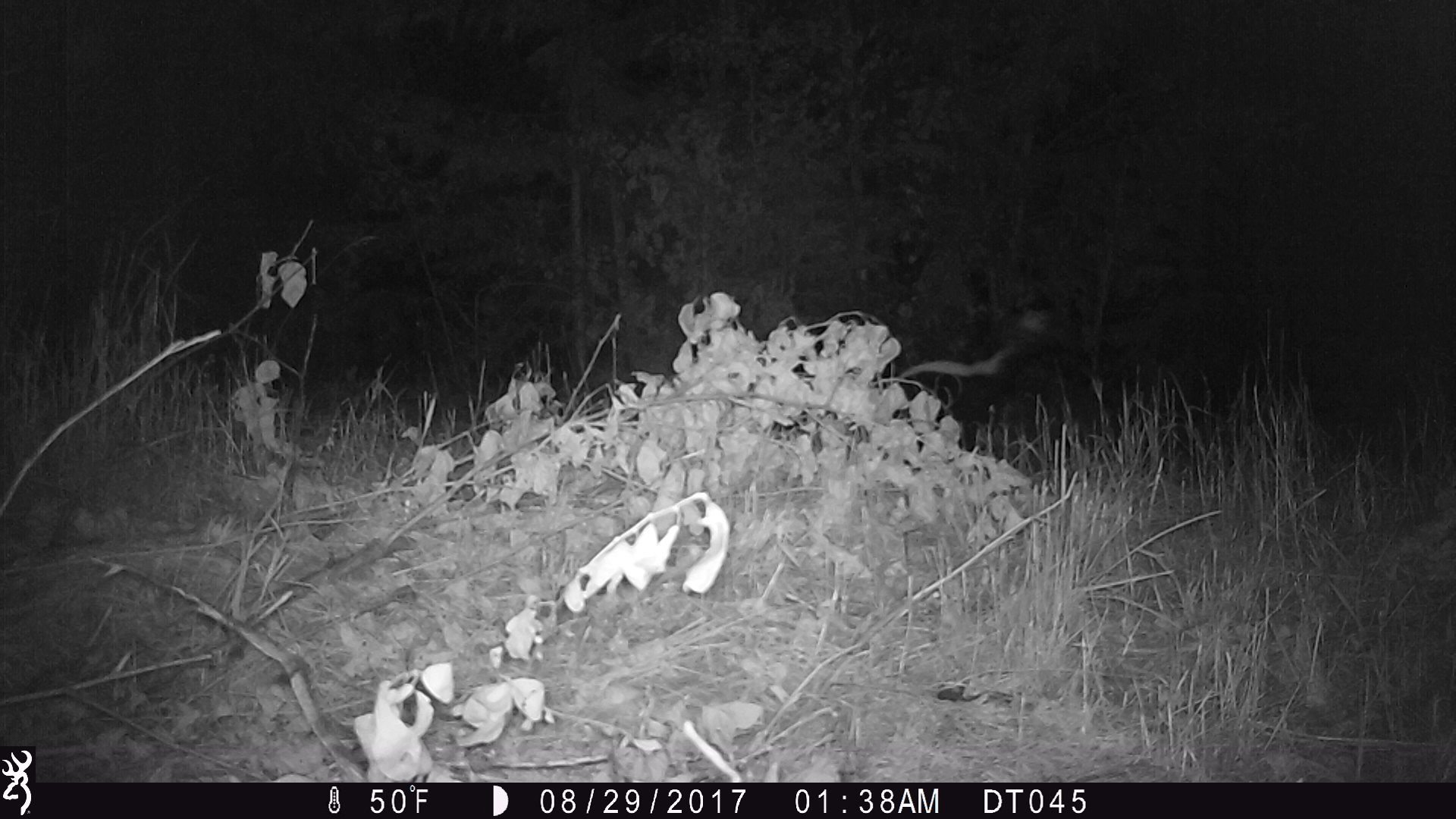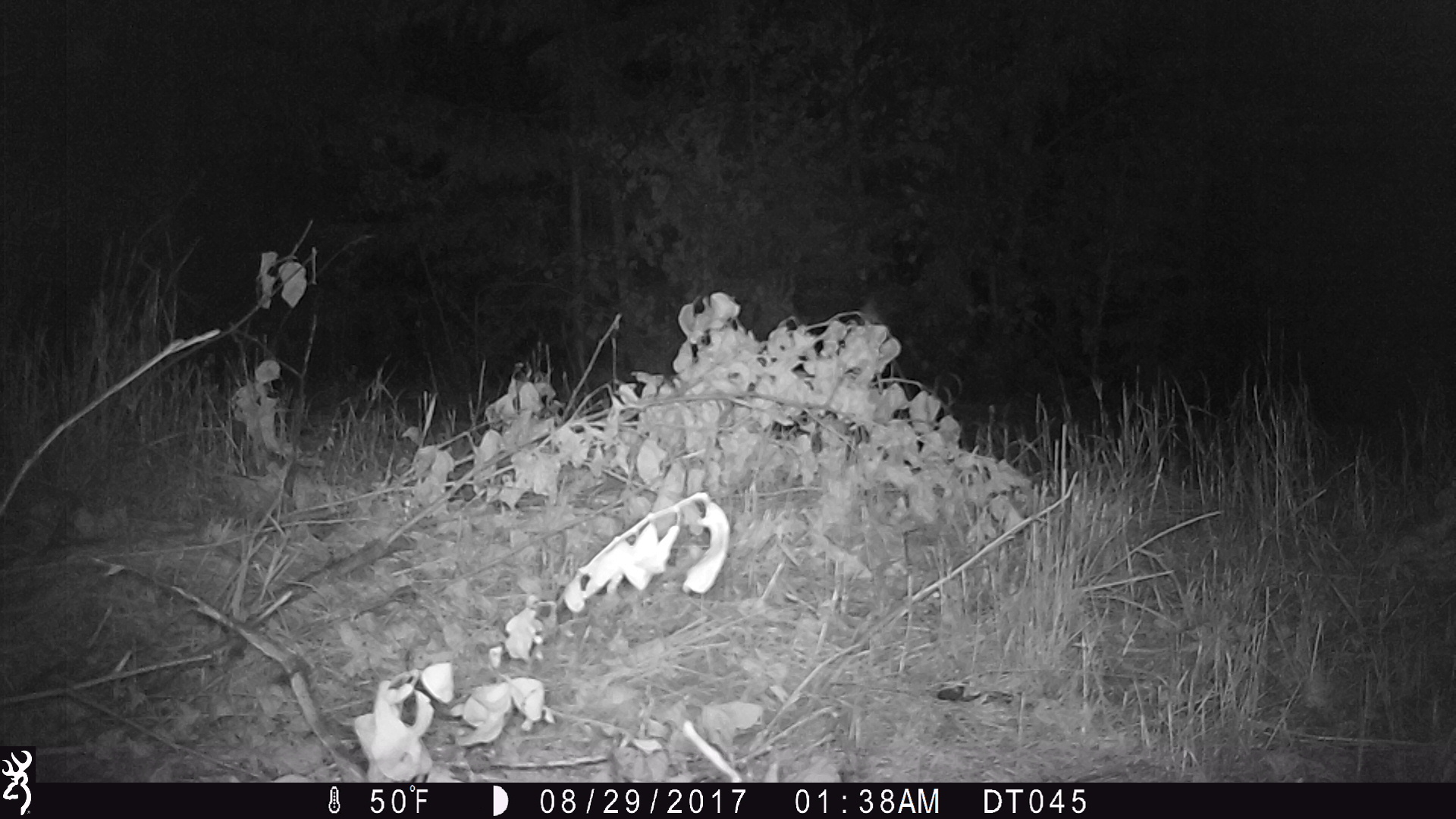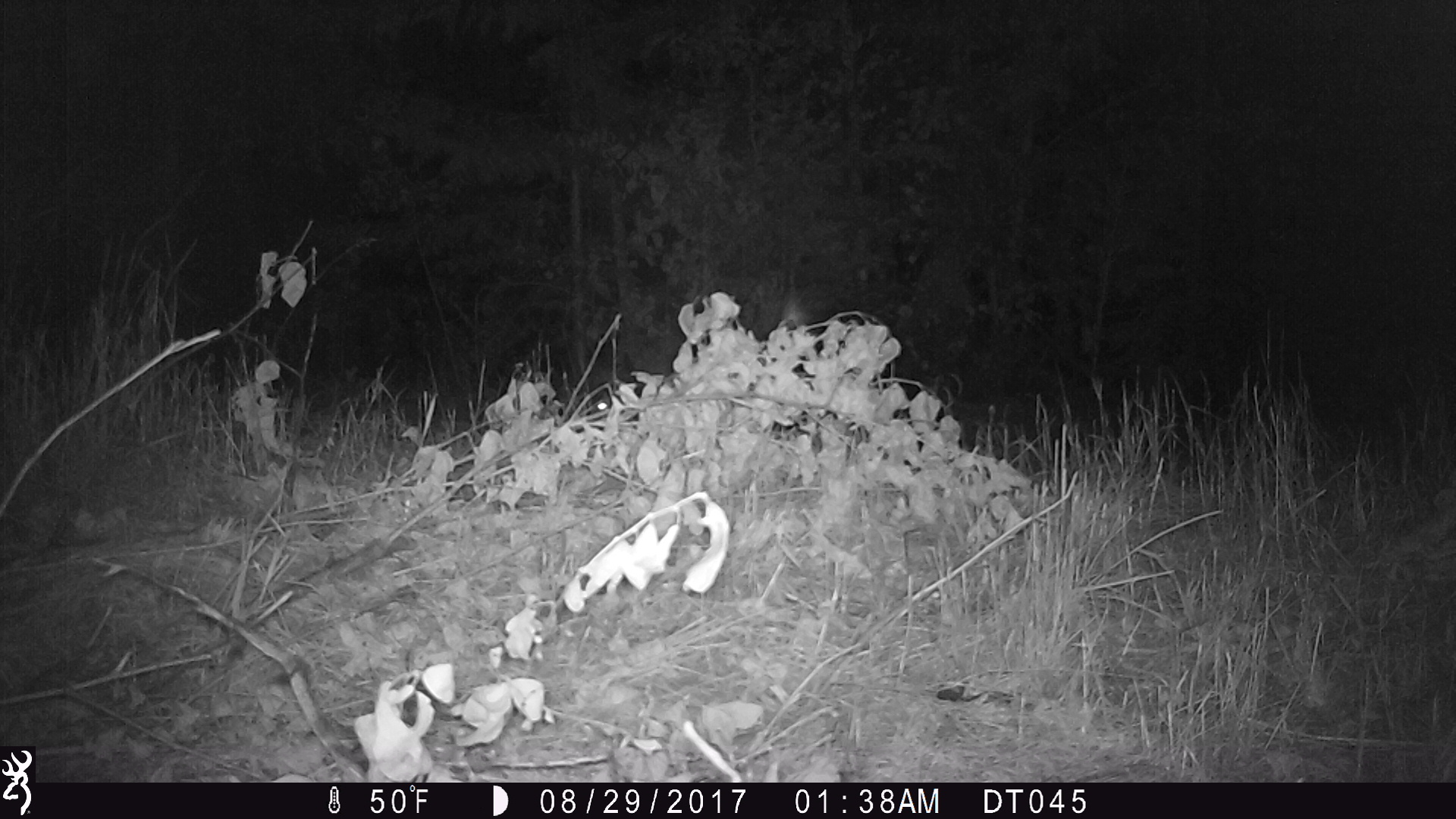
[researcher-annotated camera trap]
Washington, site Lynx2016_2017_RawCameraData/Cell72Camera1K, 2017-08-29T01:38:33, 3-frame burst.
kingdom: Animalia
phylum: Chordata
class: Mammalia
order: Carnivora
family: Mephitidae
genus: Mephitis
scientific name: Mephitis mephitis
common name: striped skunk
Mephitis mephitis (striped skunk). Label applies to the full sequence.